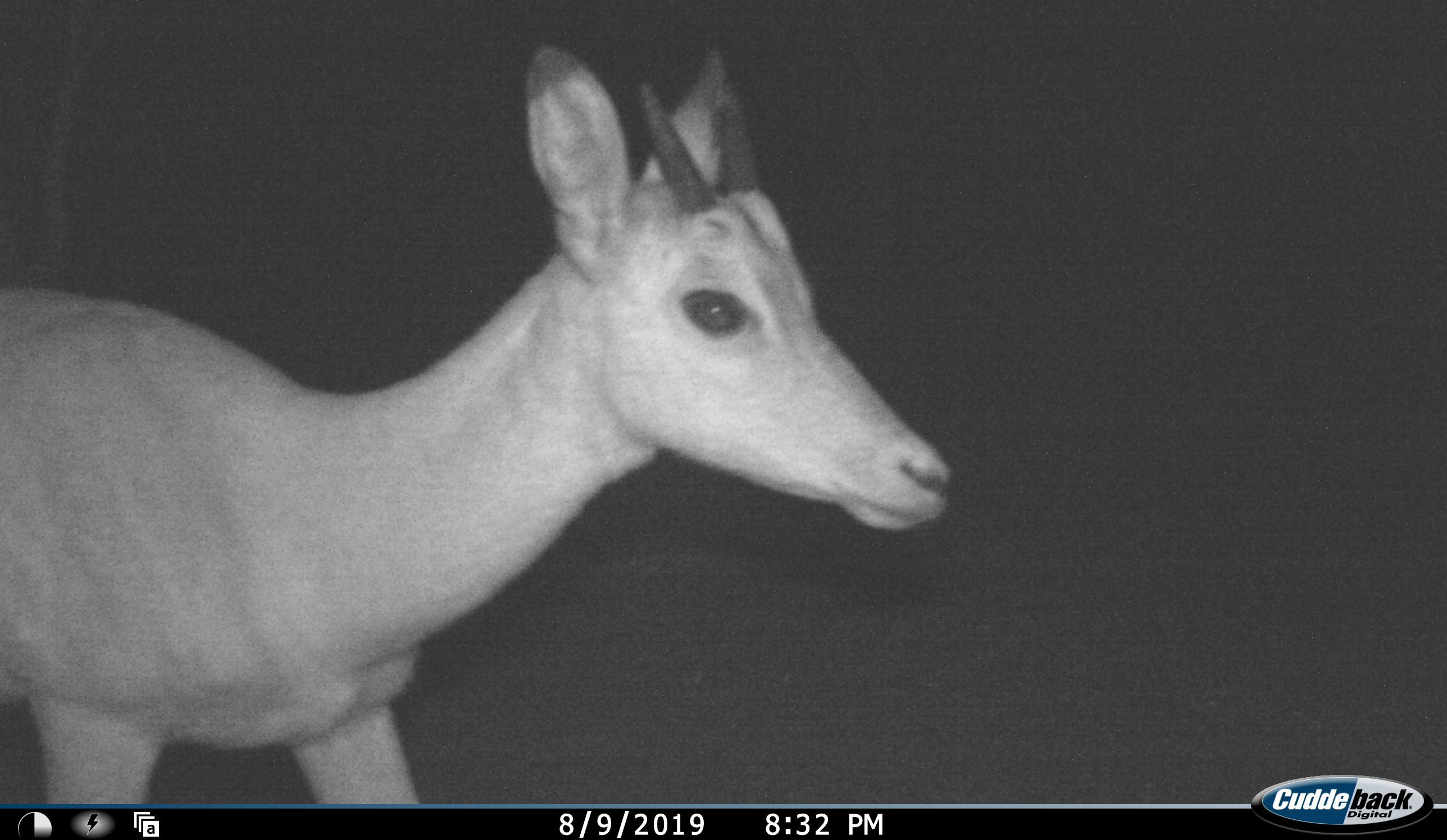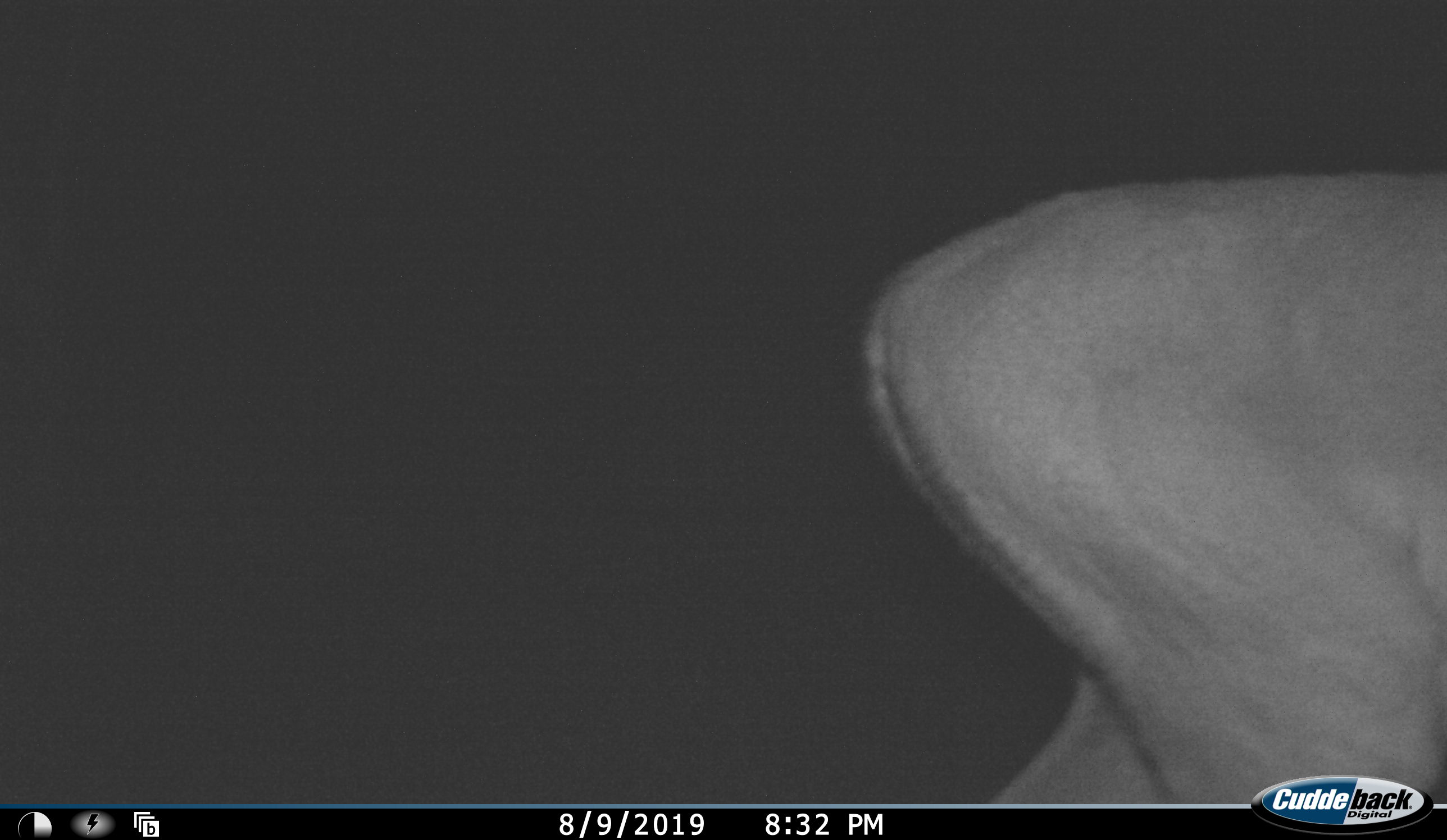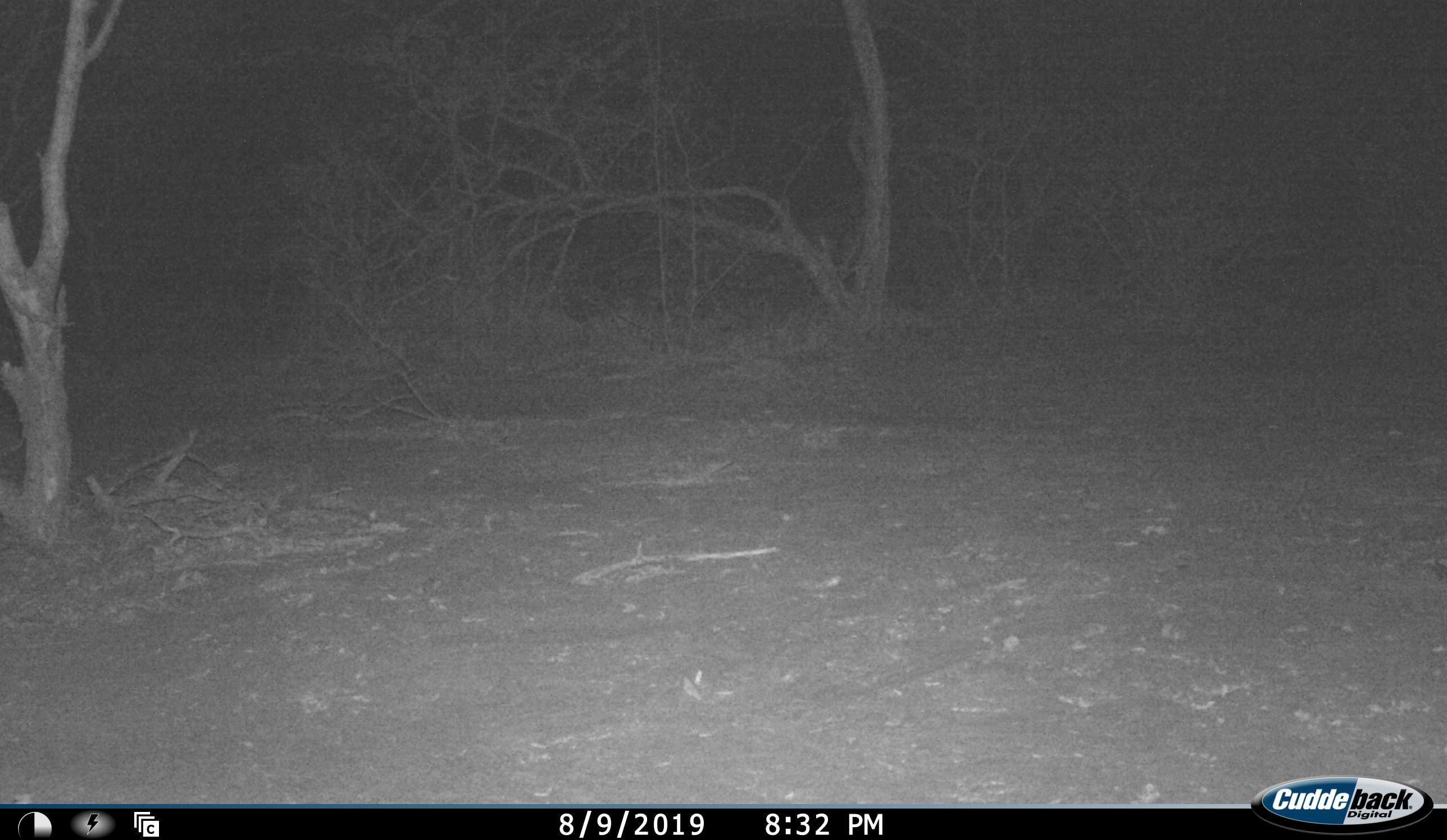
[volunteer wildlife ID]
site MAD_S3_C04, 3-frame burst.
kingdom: Animalia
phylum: Chordata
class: Mammalia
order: Artiodactyla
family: Bovidae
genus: Aepyceros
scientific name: Aepyceros melampus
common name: impala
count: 1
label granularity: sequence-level